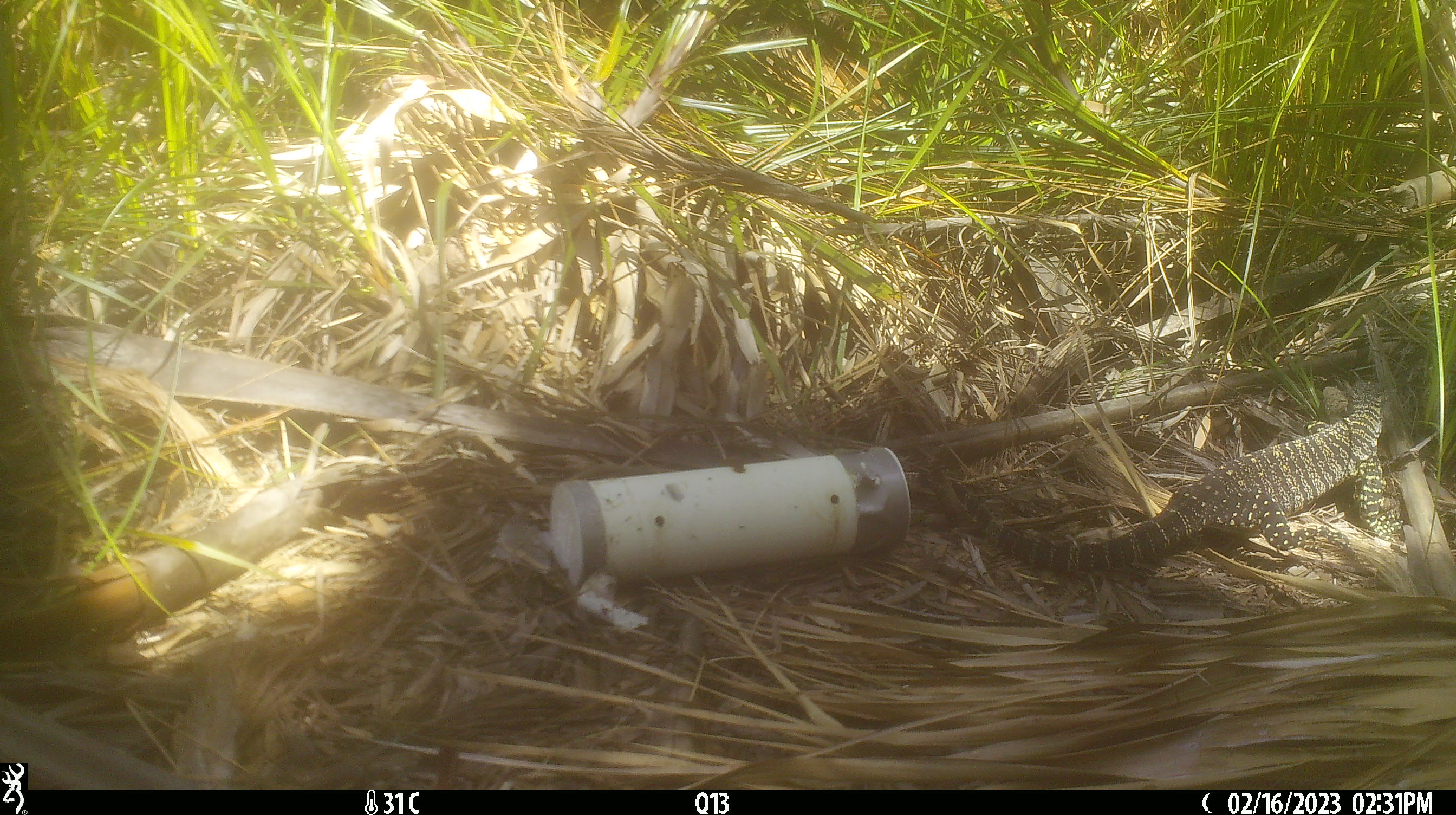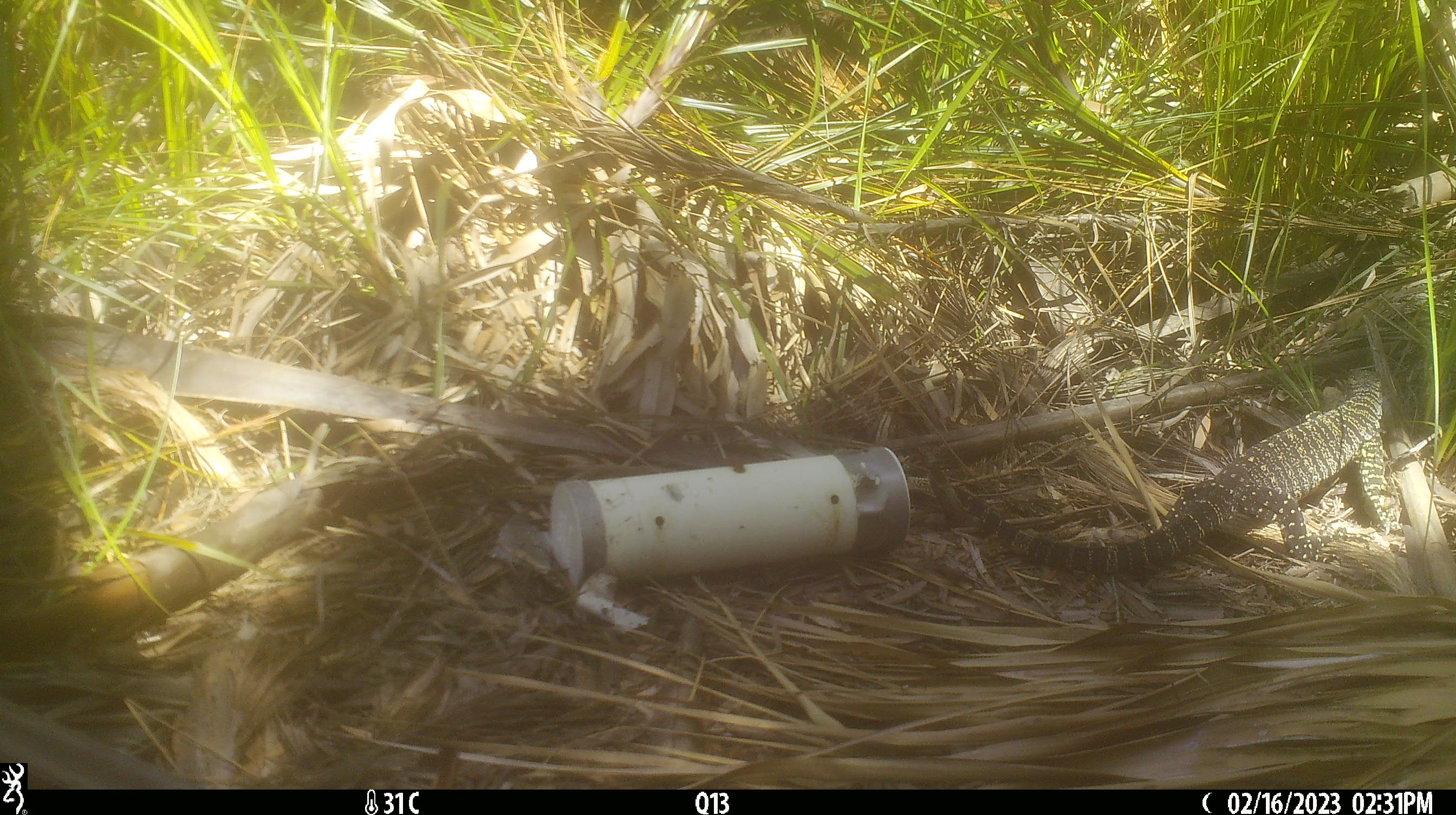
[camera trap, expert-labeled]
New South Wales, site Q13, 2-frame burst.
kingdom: Animalia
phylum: Chordata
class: Reptilia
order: Squamata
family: Varanidae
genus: Varanus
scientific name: Varanus varius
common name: lace monitor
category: goanna